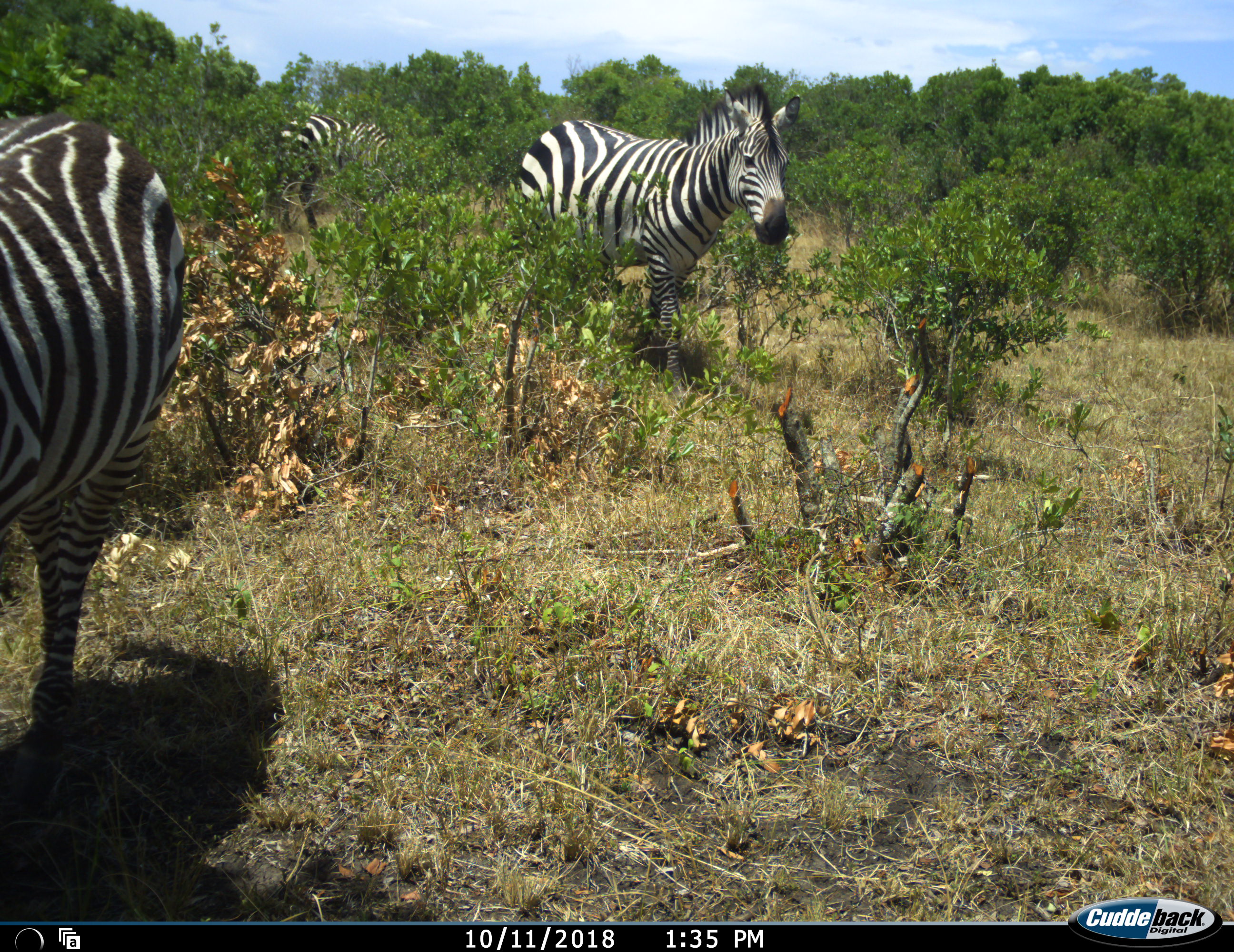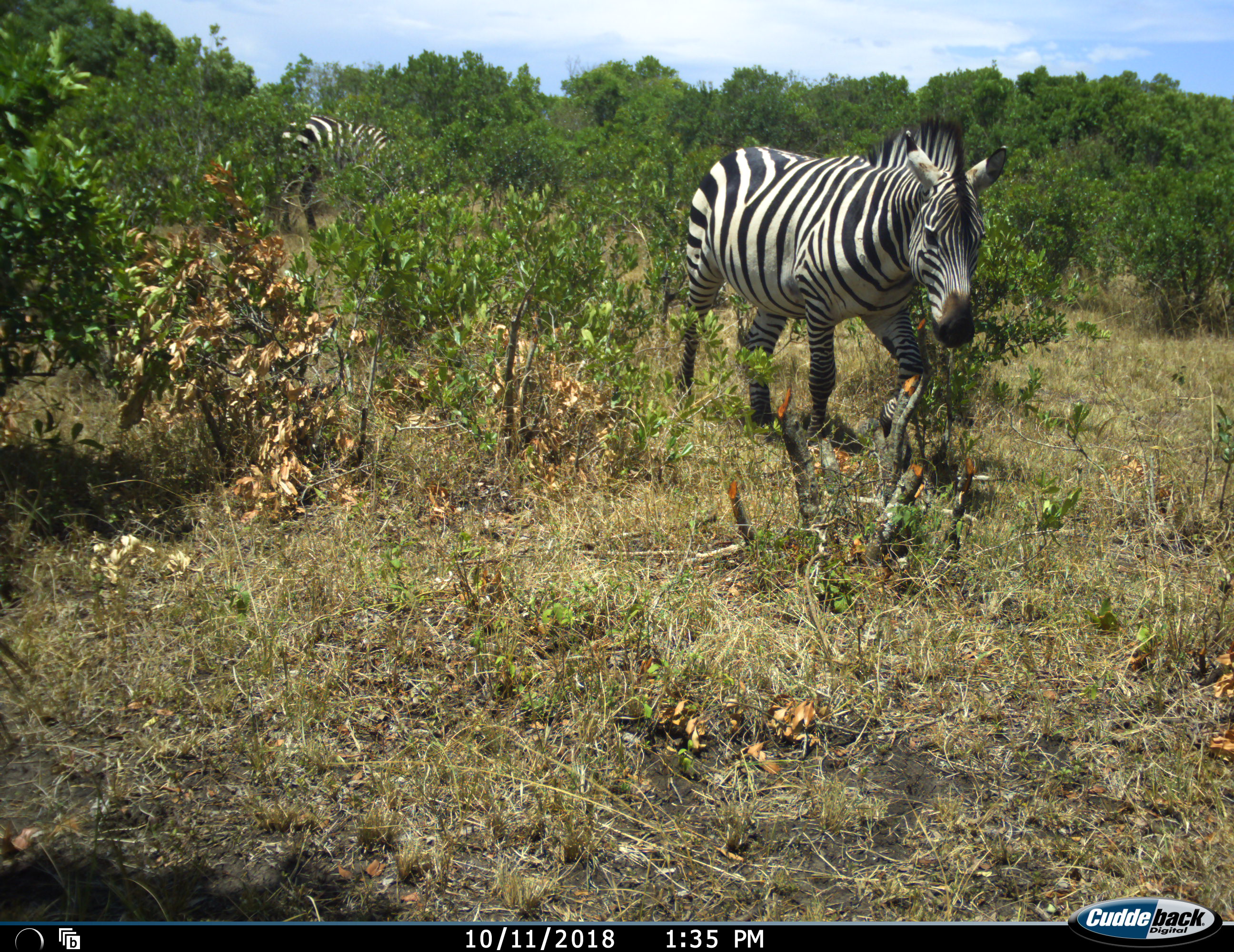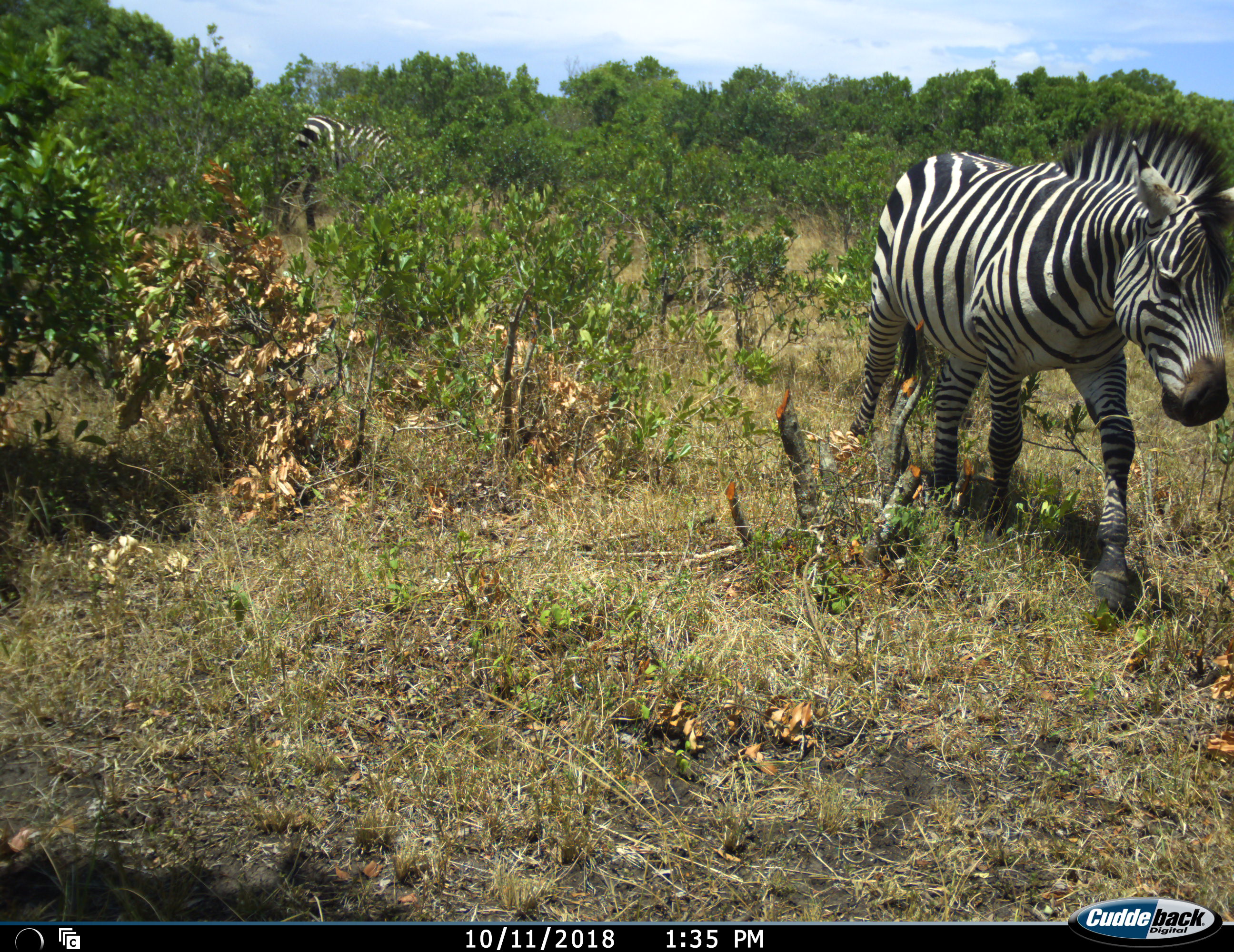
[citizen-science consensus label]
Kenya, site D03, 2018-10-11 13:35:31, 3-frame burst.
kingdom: Animalia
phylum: Chordata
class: Mammalia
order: Perissodactyla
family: Equidae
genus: Equus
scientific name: Equus quagga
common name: plains zebra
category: zebra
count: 3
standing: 60%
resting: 0%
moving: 100%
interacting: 0%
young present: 0%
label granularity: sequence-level